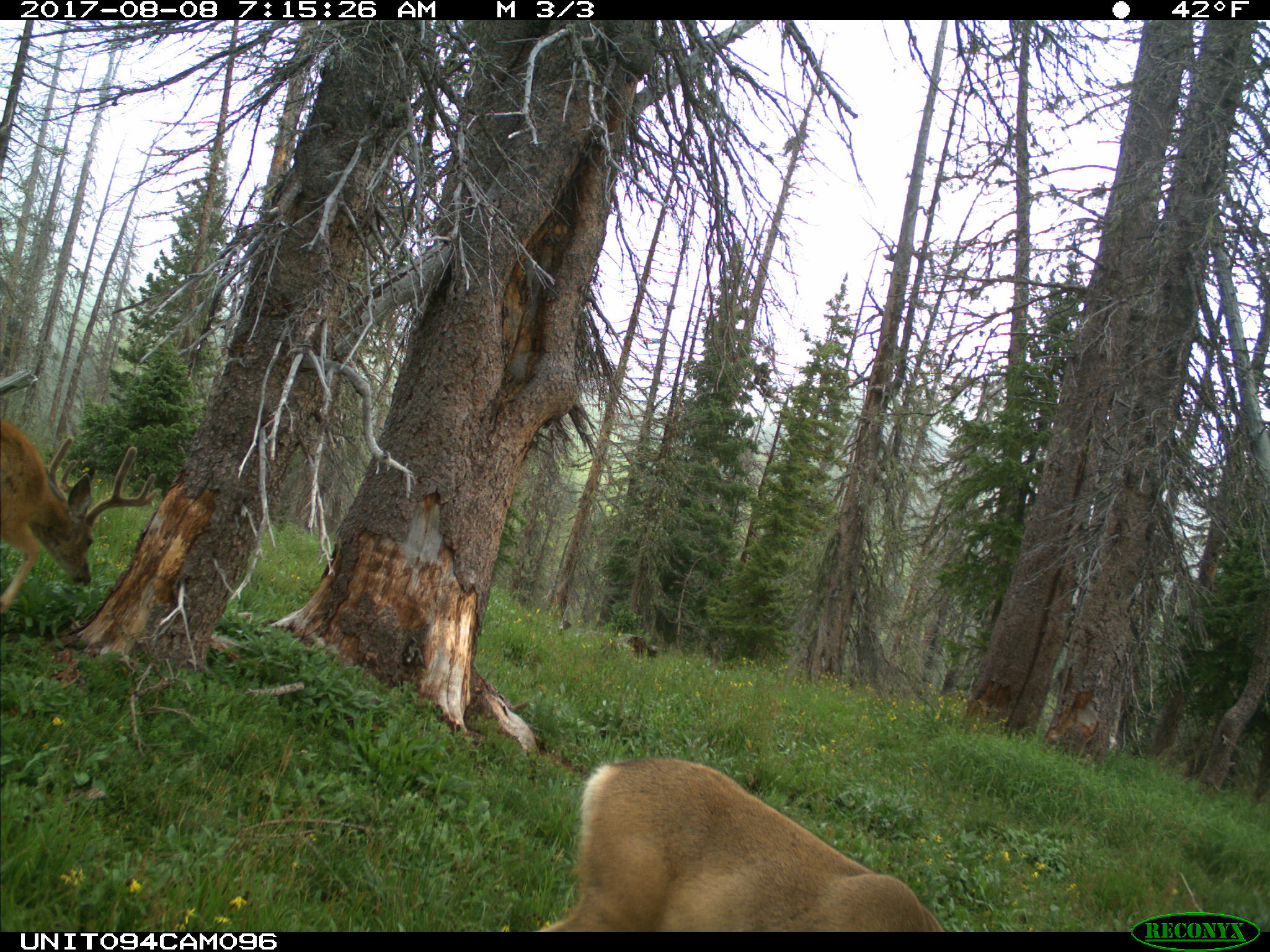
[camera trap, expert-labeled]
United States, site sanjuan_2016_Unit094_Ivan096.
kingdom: Animalia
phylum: Chordata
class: Mammalia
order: Artiodactyla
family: Cervidae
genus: Odocoileus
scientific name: Odocoileus hemionus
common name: mule deer